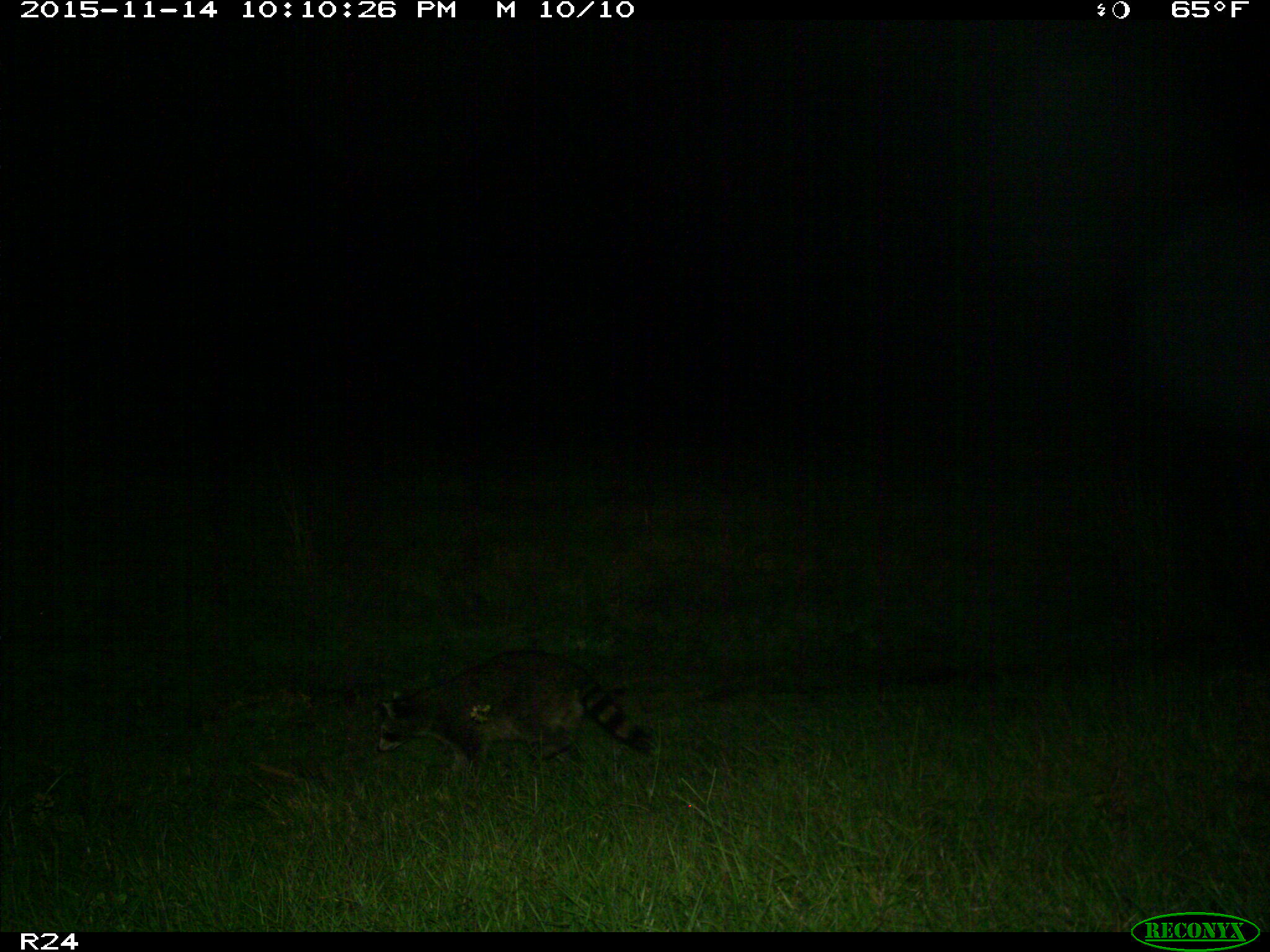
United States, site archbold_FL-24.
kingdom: Animalia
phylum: Chordata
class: Mammalia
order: Carnivora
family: Procyonidae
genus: Procyon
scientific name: Procyon lotor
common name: common raccoon